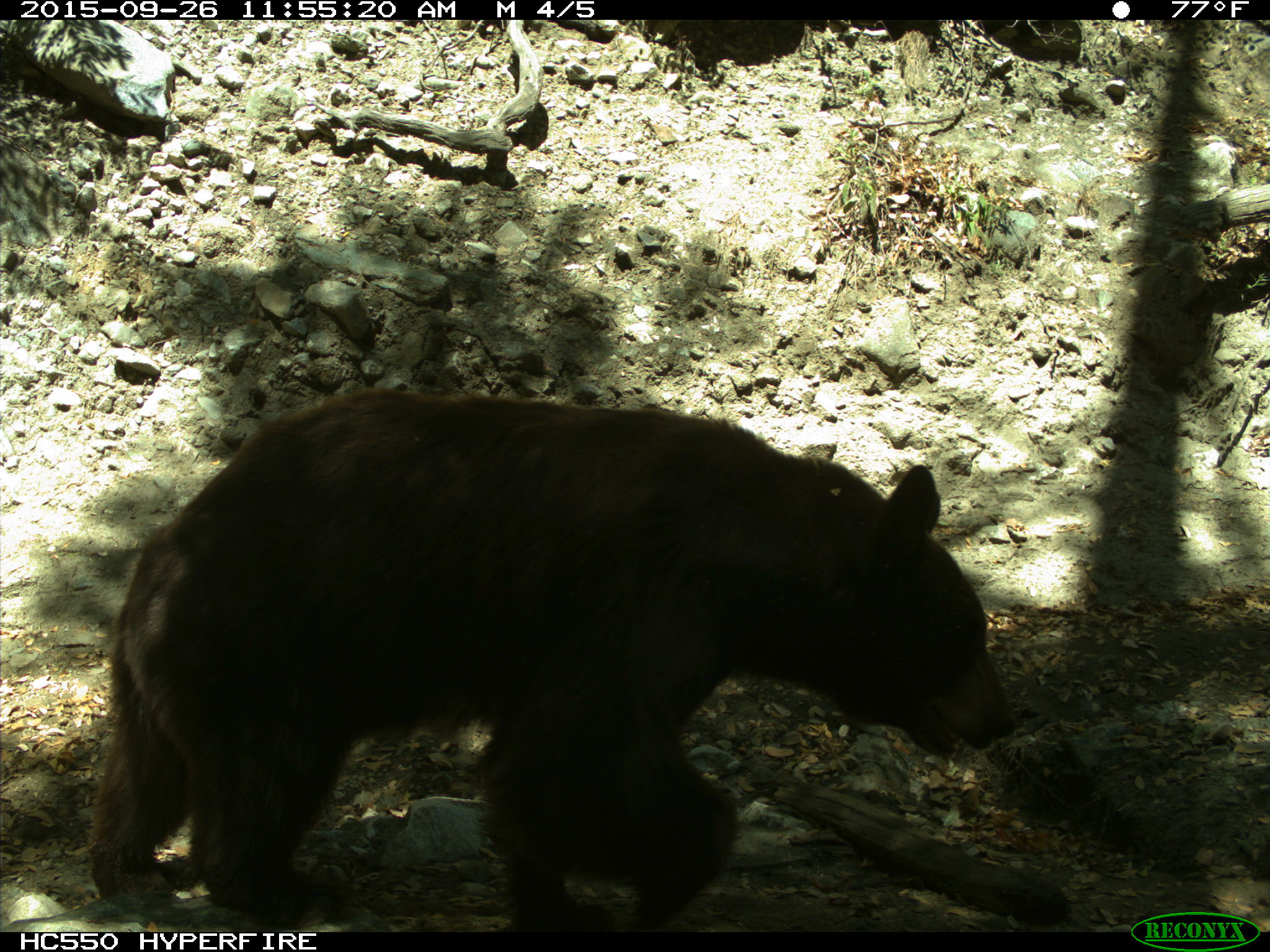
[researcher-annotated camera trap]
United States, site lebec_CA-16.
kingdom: Animalia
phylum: Chordata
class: Mammalia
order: Carnivora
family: Ursidae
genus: Ursus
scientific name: Ursus americanus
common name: american black bear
Ursus americanus (american black bear).